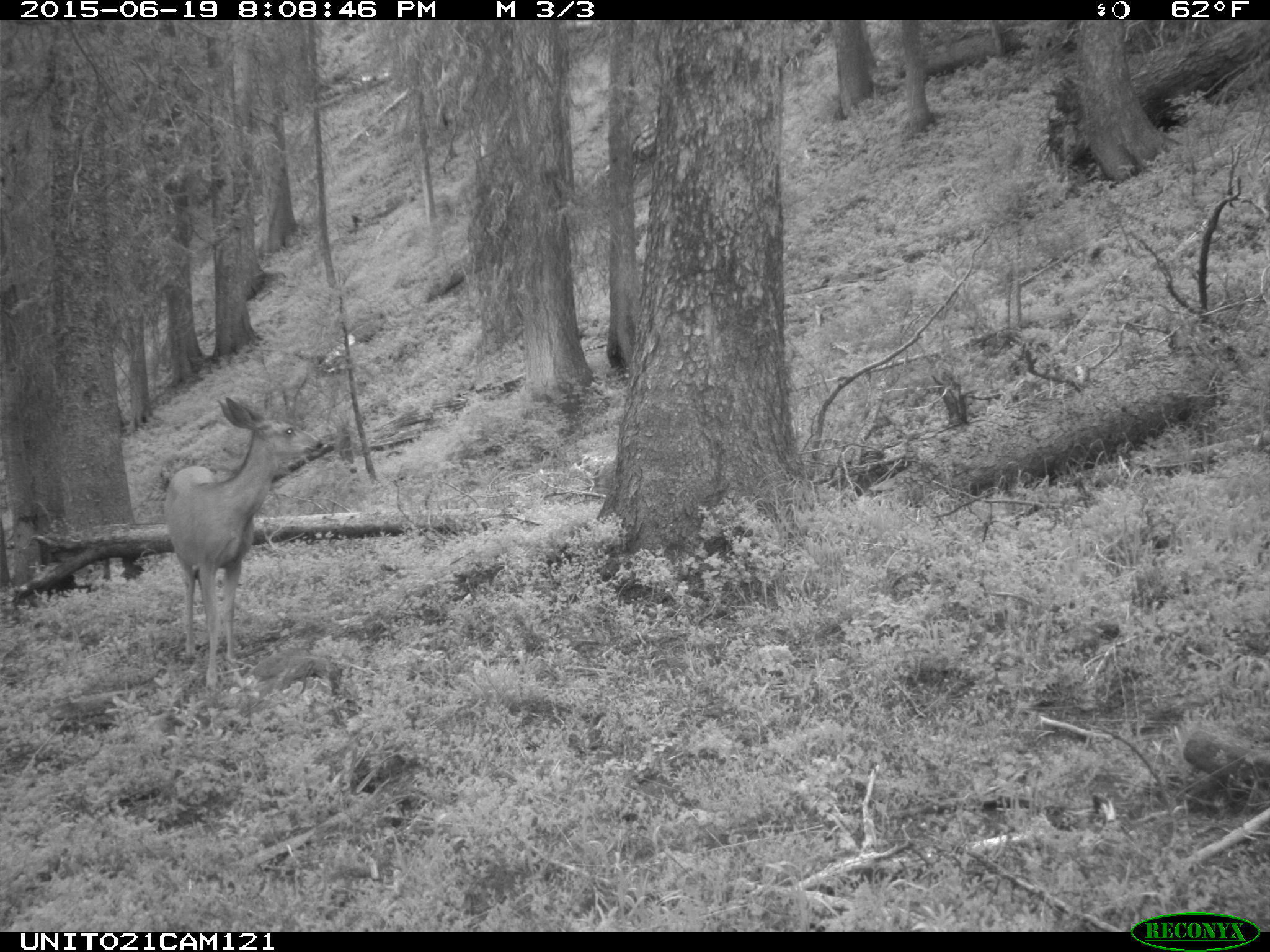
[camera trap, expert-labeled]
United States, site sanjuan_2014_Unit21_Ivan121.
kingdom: Animalia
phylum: Chordata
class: Mammalia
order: Artiodactyla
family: Cervidae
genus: Odocoileus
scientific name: Odocoileus hemionus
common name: mule deer